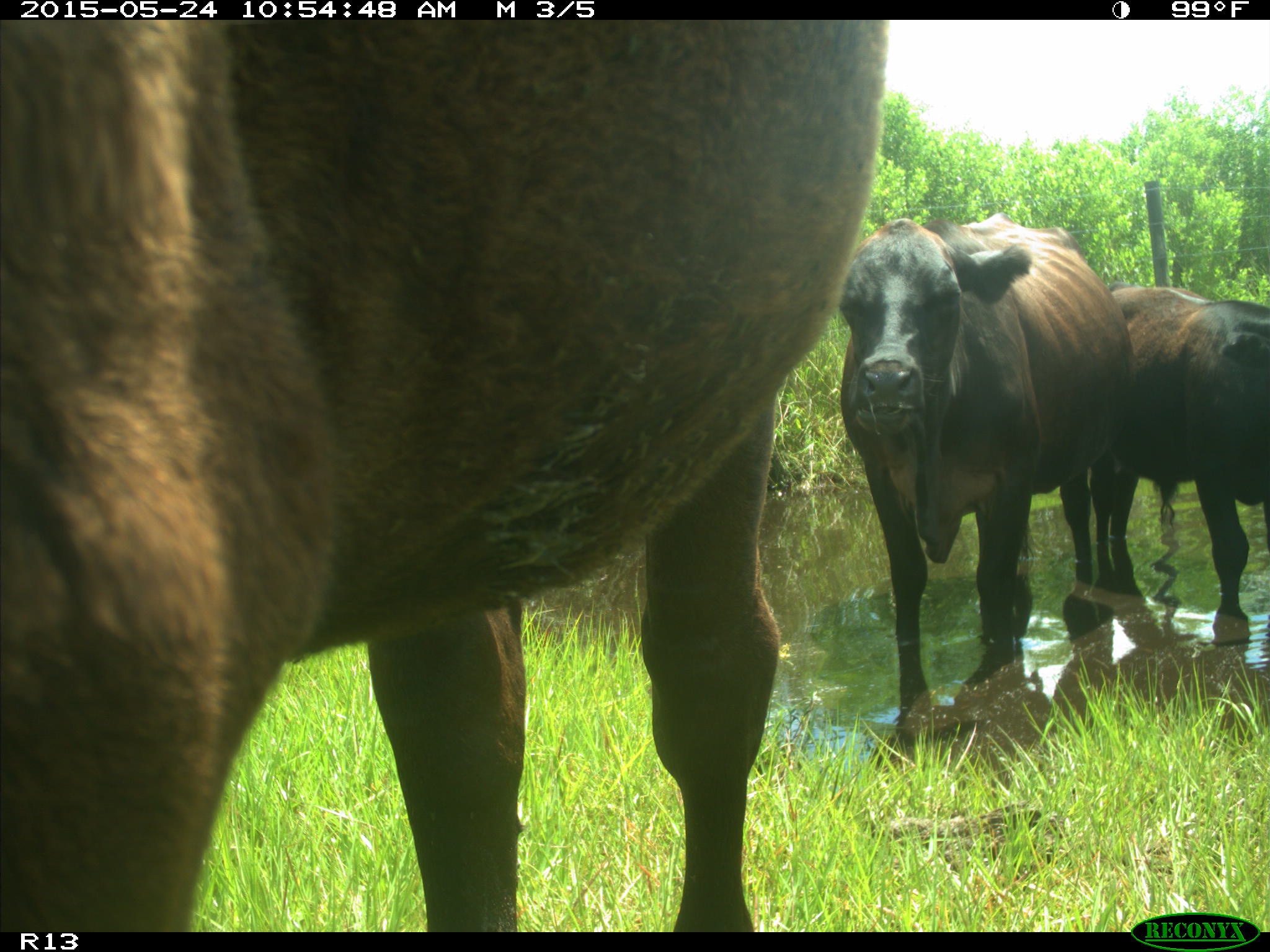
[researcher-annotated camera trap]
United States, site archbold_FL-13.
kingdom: Animalia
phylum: Chordata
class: Mammalia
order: Artiodactyla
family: Bovidae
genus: Bos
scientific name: Bos taurus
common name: domestic cow